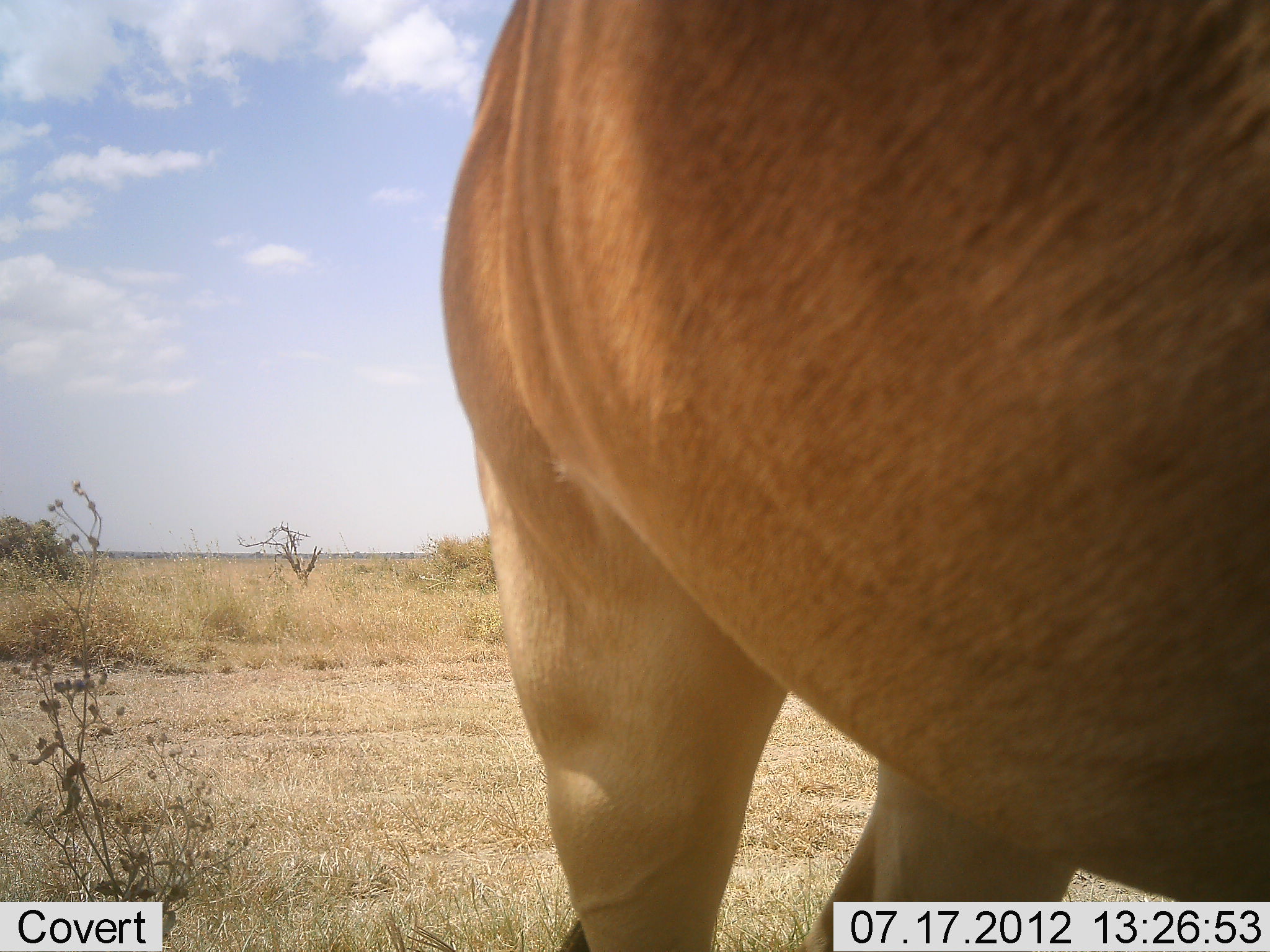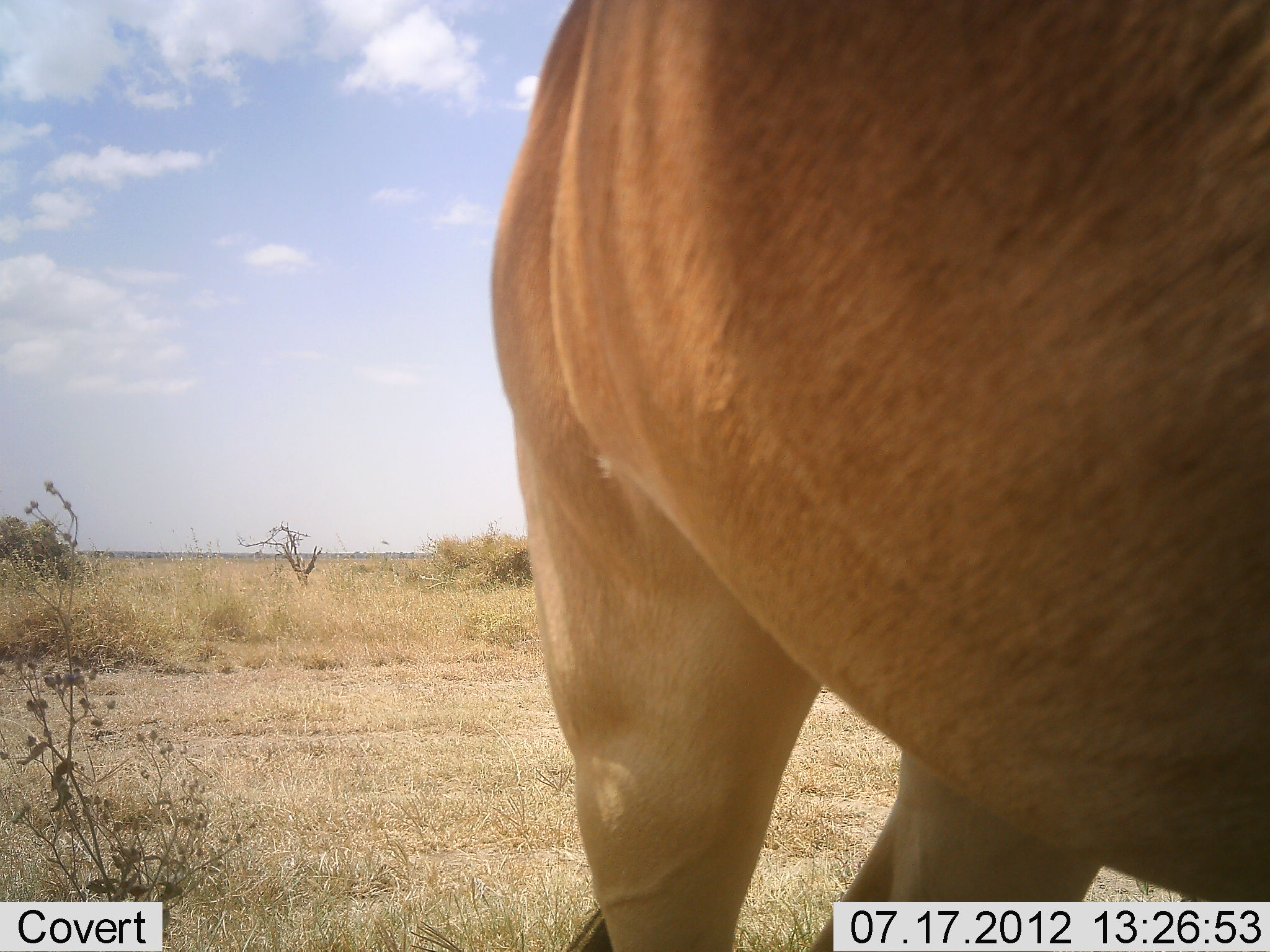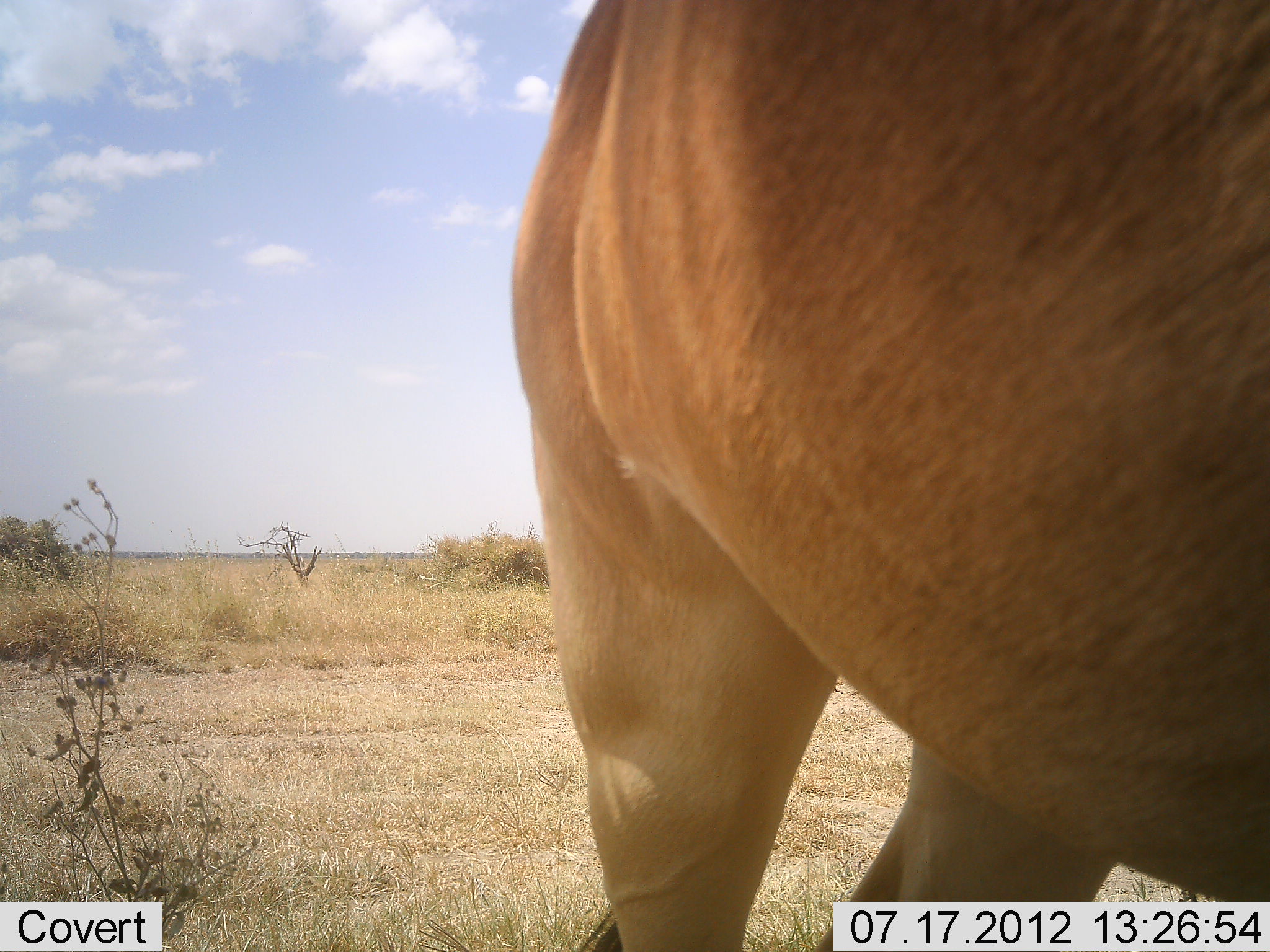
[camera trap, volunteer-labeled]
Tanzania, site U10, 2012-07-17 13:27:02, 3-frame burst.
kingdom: Animalia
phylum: Chordata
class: Mammalia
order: Artiodactyla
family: Bovidae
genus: Alcelaphus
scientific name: Alcelaphus buselaphus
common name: hartebeest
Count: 1.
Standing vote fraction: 100%.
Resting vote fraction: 0%.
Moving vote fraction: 0%.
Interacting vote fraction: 0%.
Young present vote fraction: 0%.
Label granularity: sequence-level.